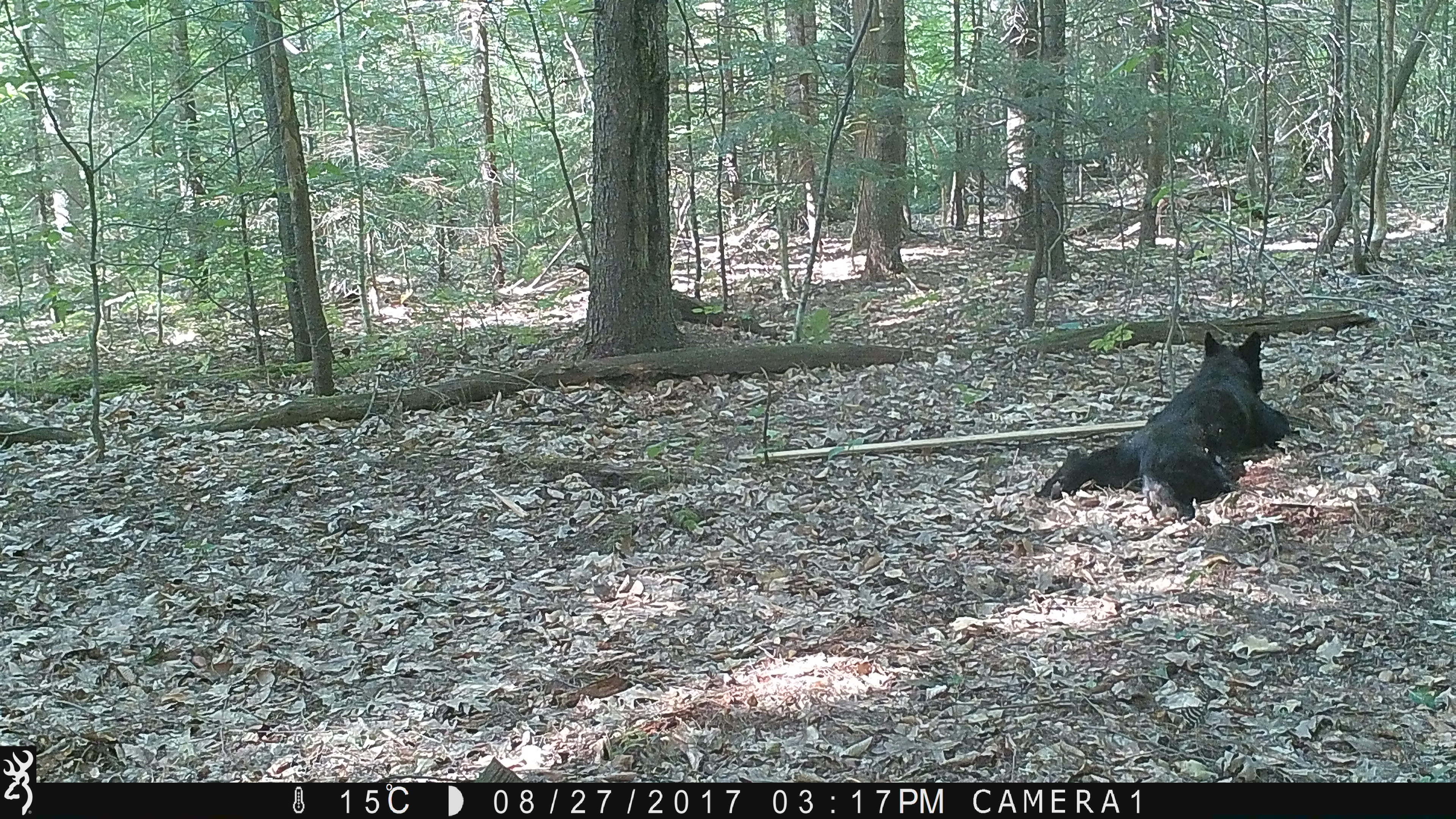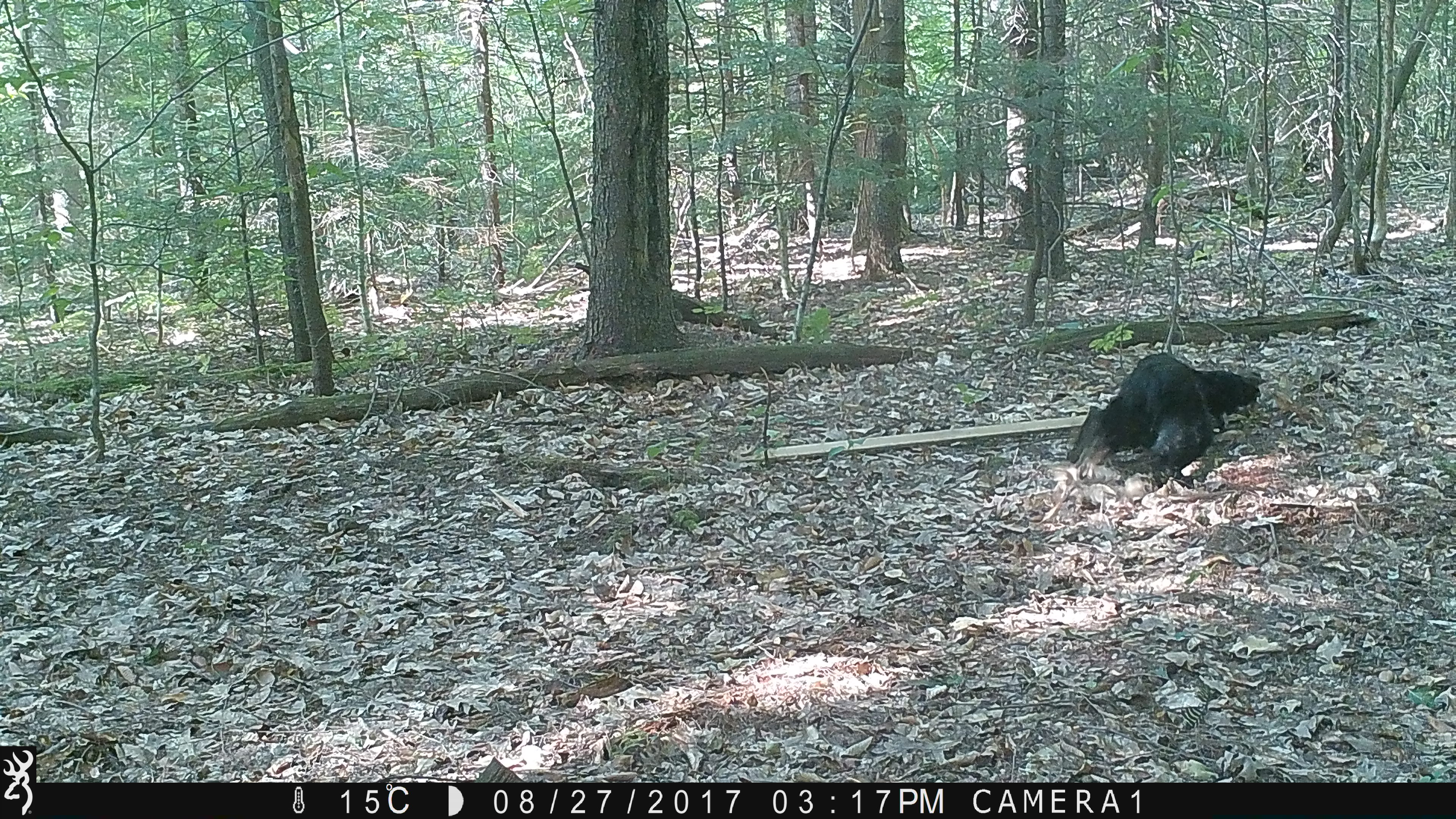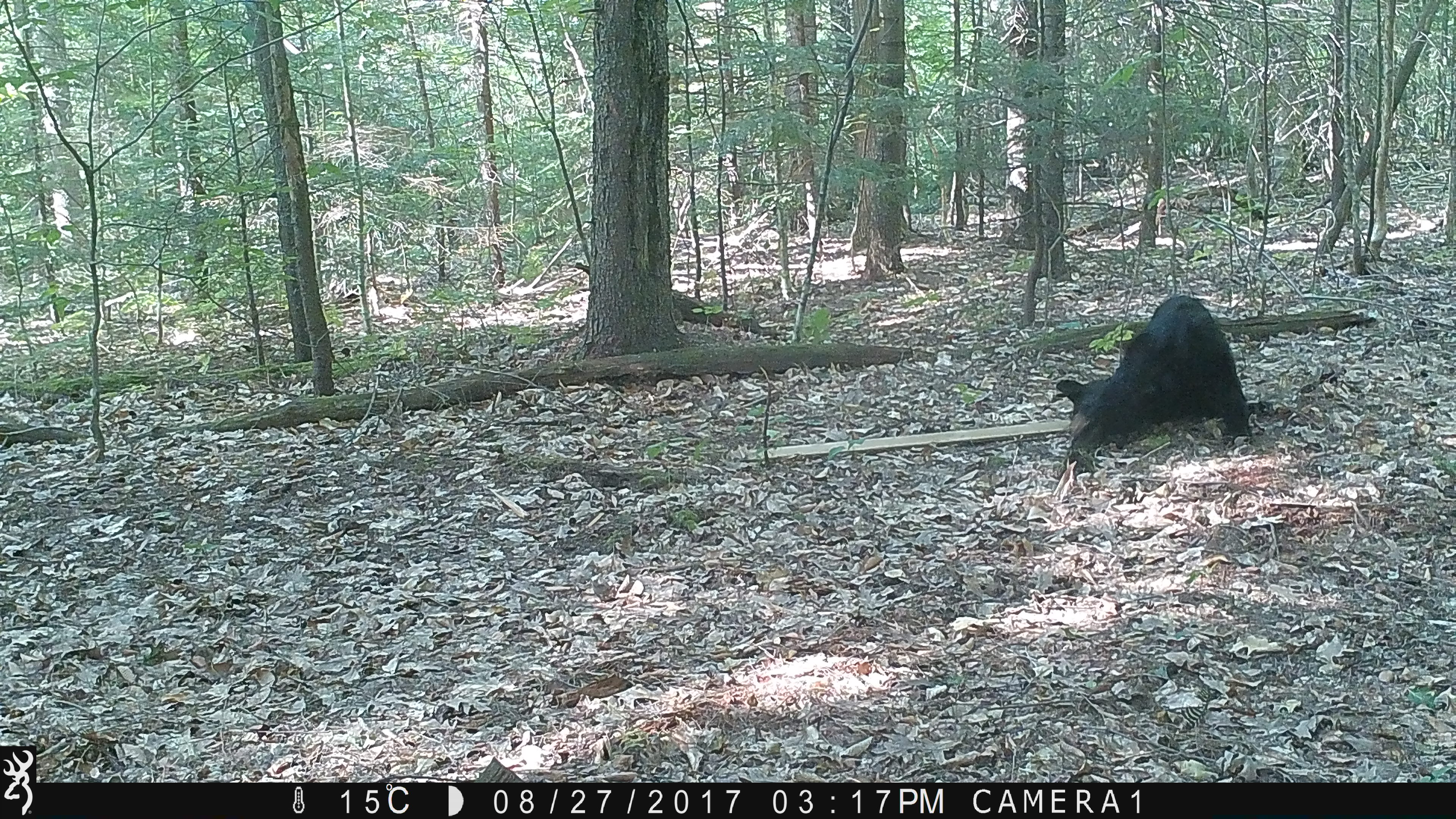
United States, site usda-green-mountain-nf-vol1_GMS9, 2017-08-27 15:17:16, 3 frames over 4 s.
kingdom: Animalia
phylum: Chordata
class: Mammalia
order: Carnivora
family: Ursidae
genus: Ursus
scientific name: Ursus americanus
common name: black bear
Black bear (Ursus americanus).